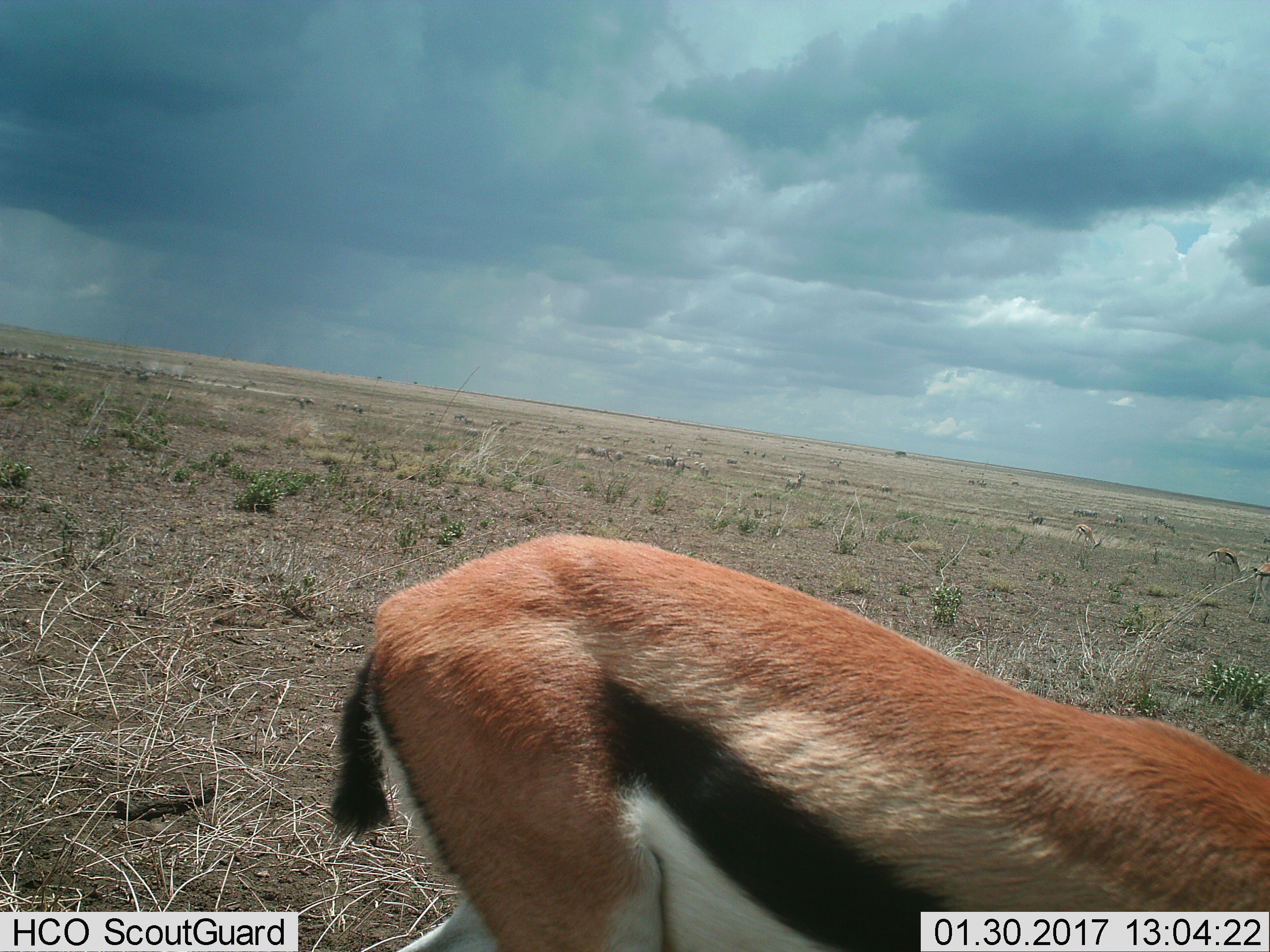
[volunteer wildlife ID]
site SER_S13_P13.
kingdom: Animalia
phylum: Chordata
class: Mammalia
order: Artiodactyla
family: Bovidae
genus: Eudorcas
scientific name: Eudorcas thomsonii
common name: thomson's gazelle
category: gazellethomsons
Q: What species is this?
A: Gazellethomsons (thomson's gazelle) (Eudorcas thomsonii).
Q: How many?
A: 4.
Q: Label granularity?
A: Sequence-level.